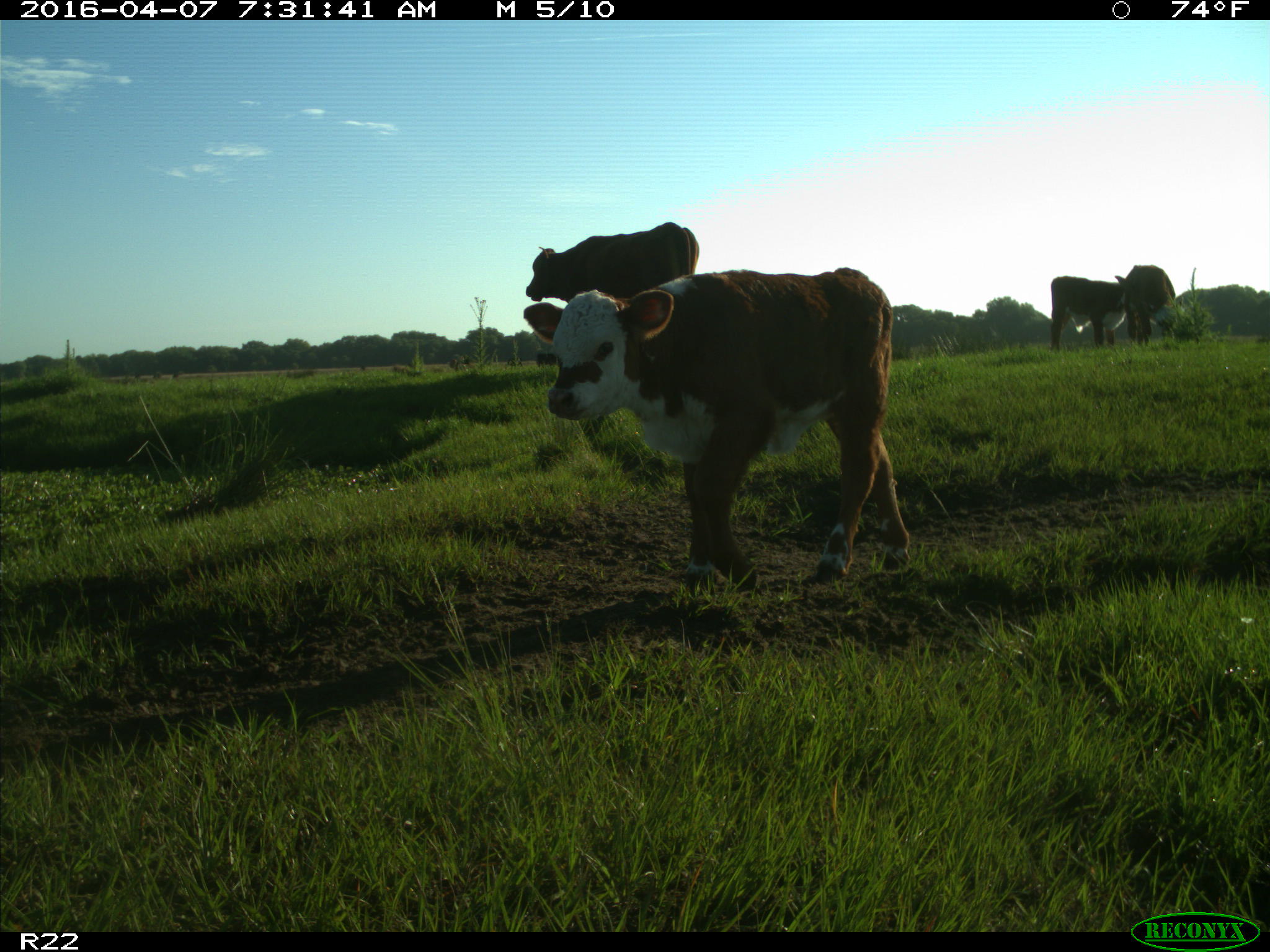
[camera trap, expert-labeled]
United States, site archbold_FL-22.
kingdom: Animalia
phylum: Chordata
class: Mammalia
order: Artiodactyla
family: Bovidae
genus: Bos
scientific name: Bos taurus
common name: domestic cow